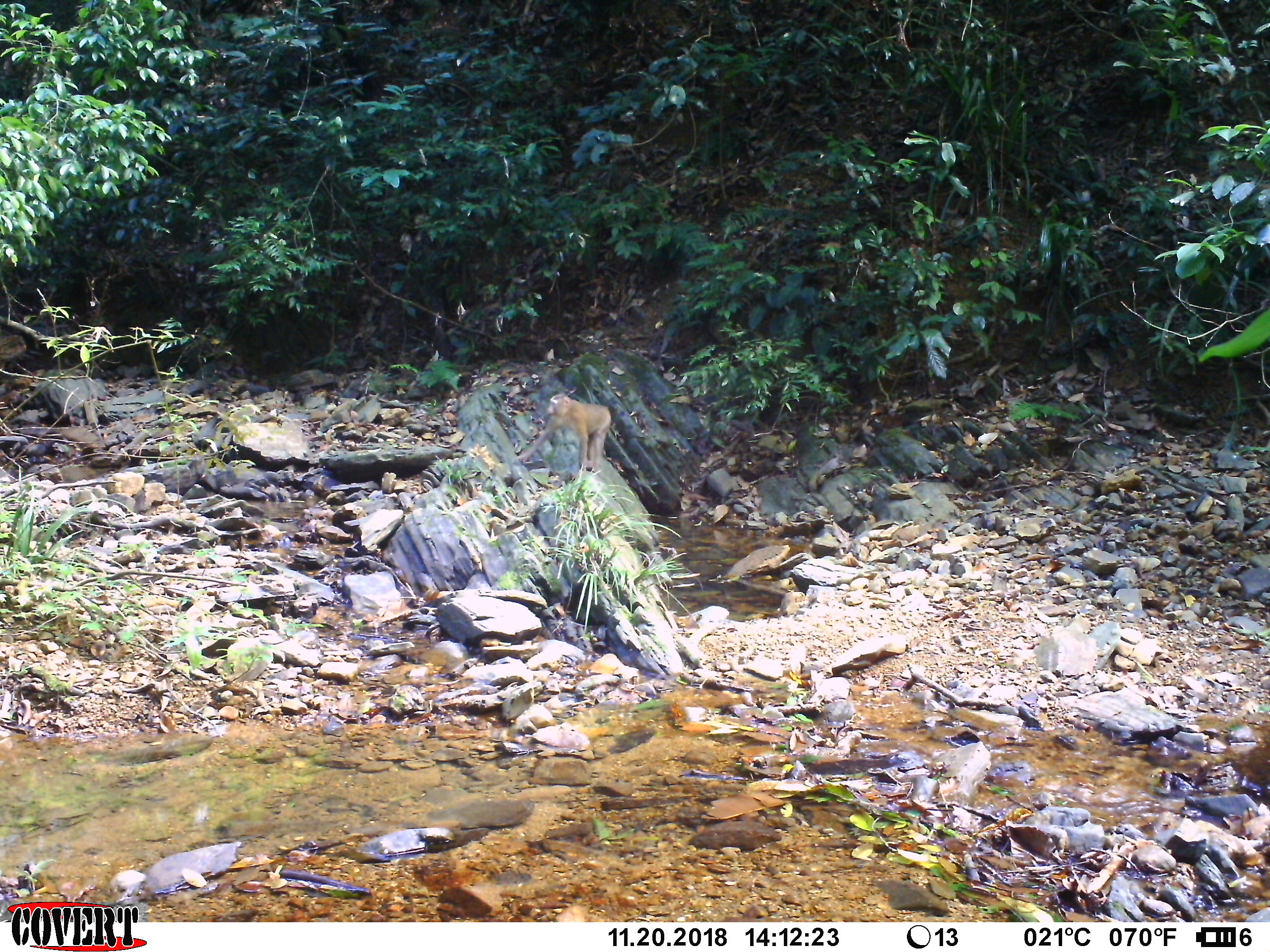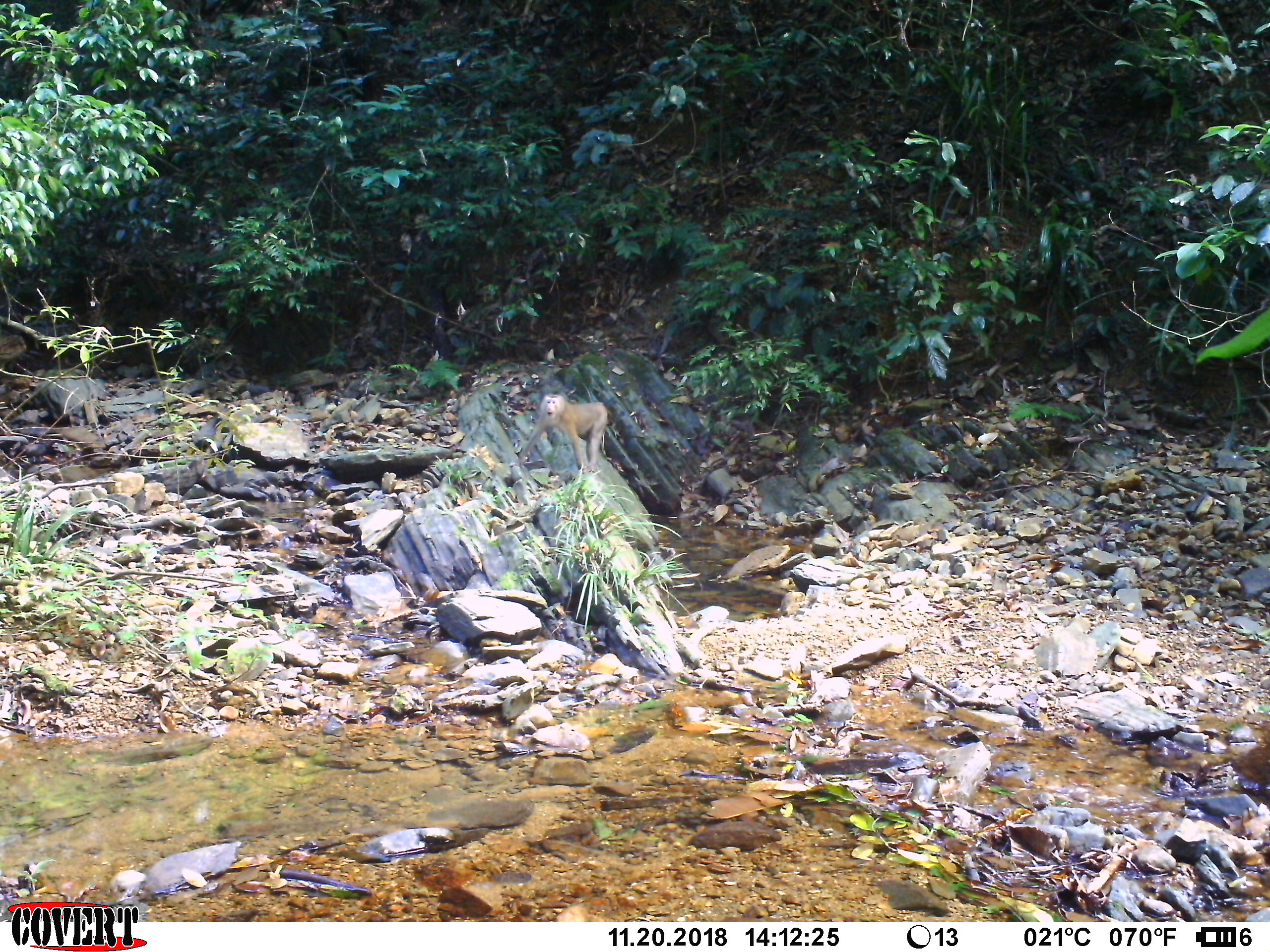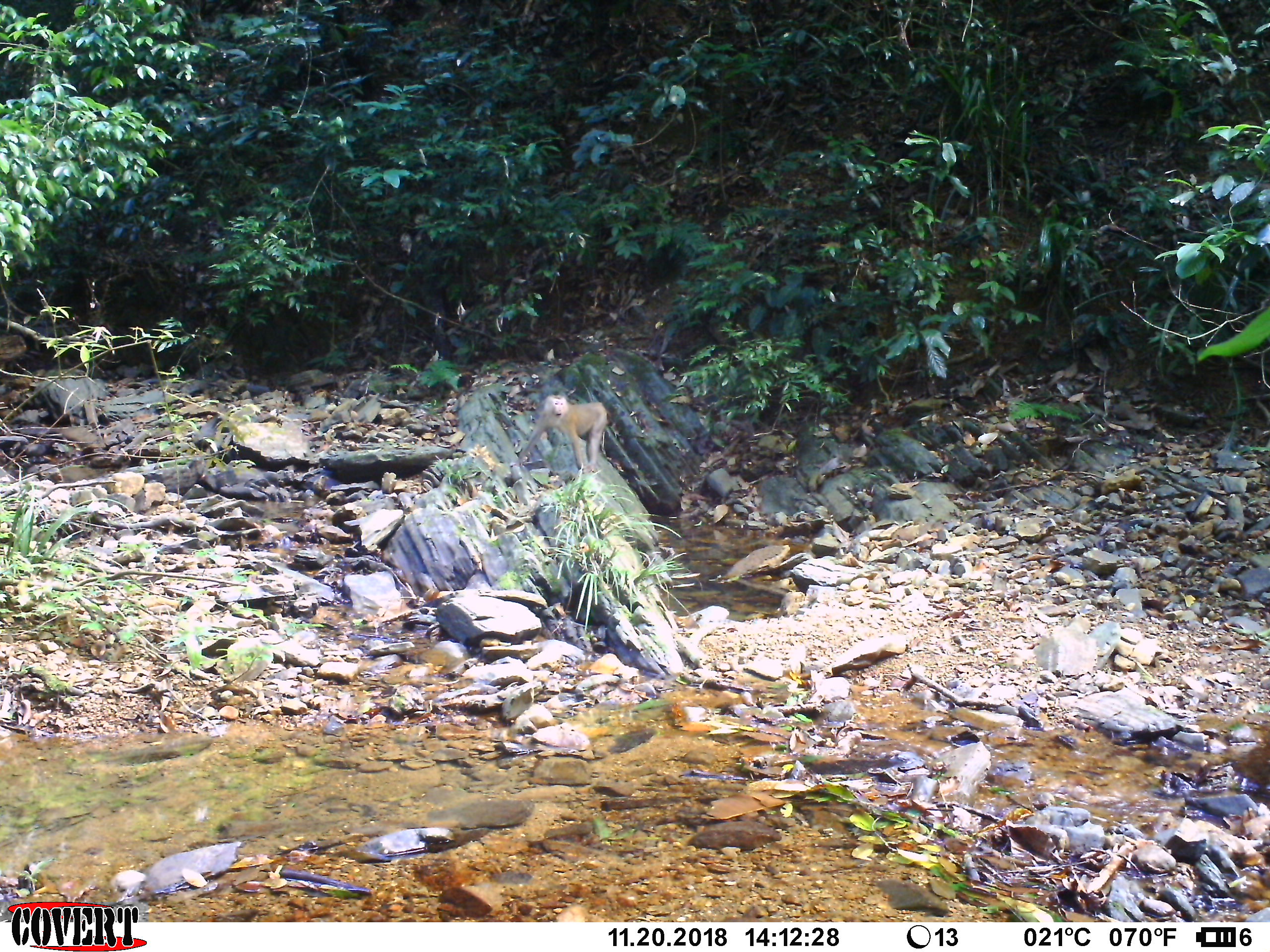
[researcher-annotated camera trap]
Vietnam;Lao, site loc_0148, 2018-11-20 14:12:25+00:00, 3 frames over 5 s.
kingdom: Animalia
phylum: Chordata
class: Mammalia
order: Primates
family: Cercopithecidae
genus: Macaca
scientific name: Macaca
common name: macaques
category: assam or rhesus macaque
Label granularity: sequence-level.